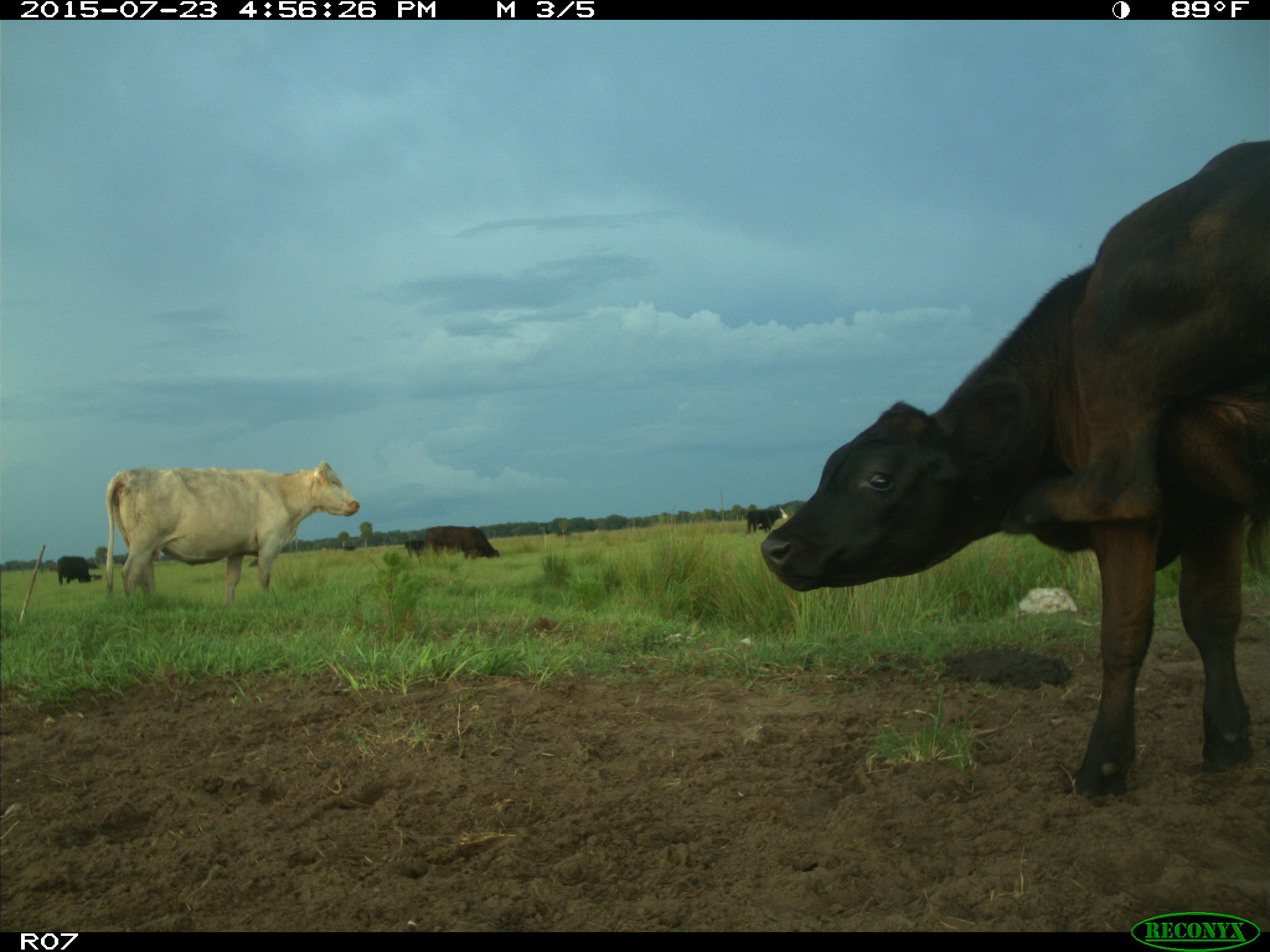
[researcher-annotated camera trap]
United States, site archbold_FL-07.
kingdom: Animalia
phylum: Chordata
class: Mammalia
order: Artiodactyla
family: Bovidae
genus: Bos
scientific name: Bos taurus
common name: domestic cow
Bos taurus (domestic cow).